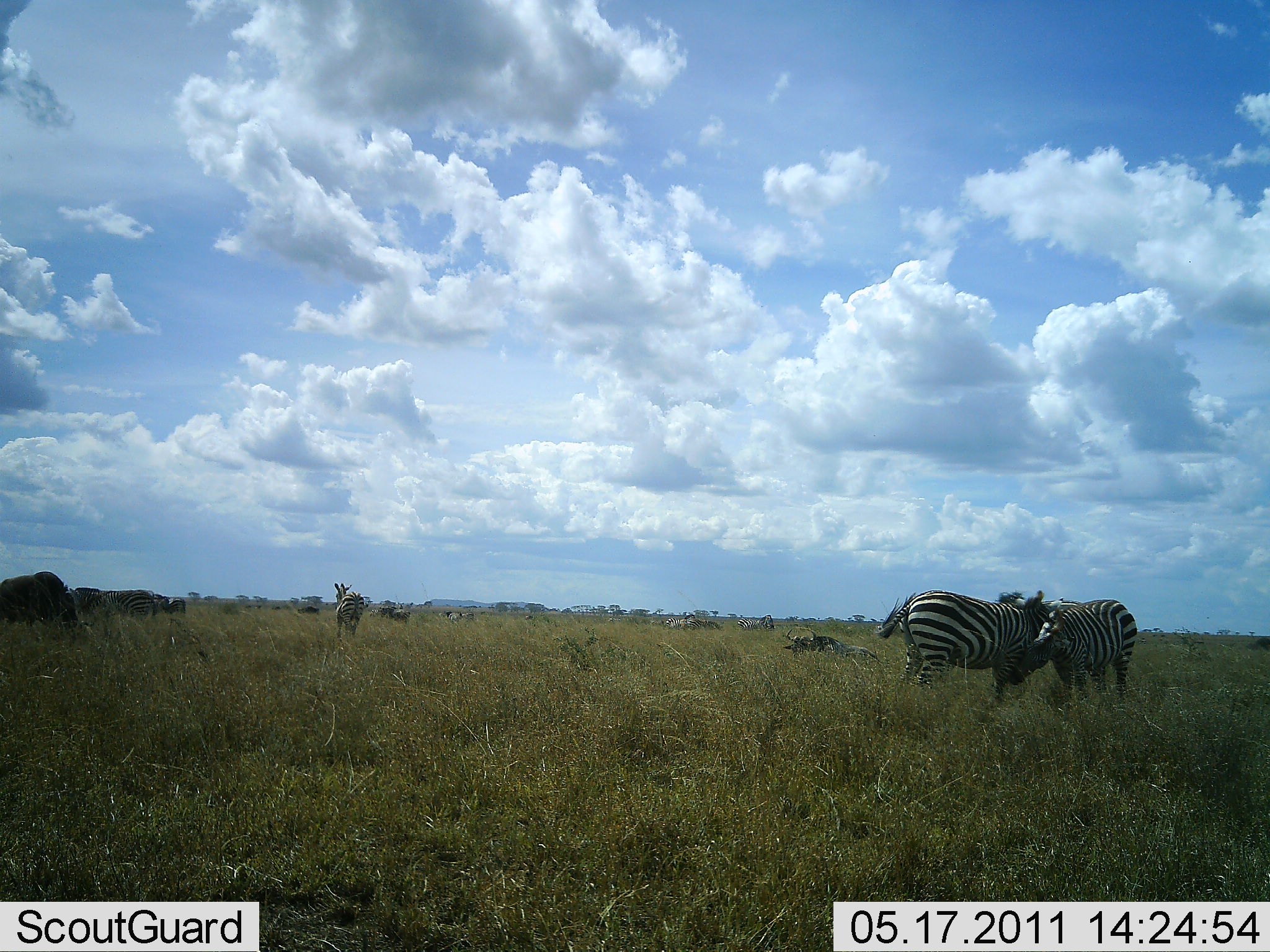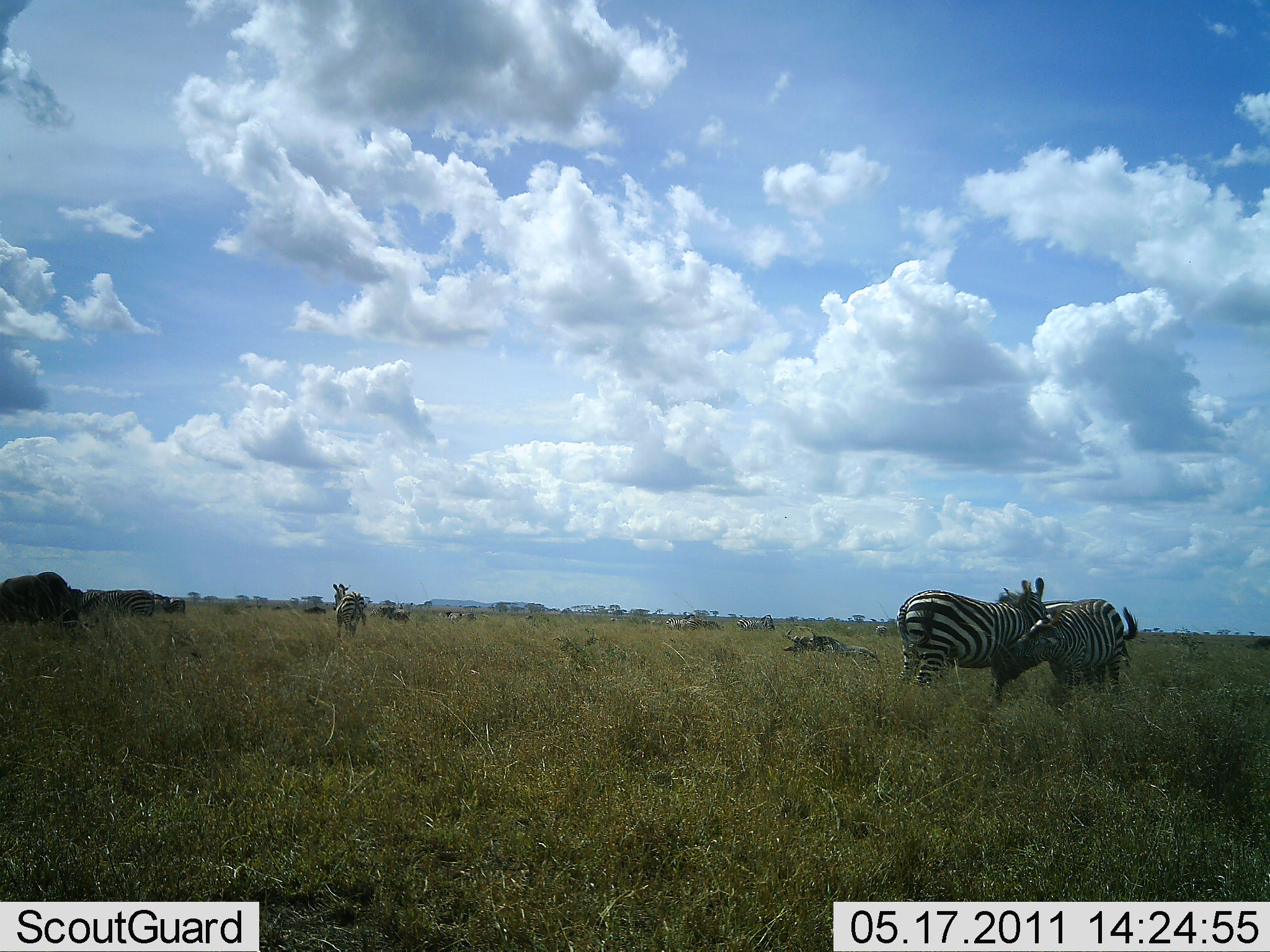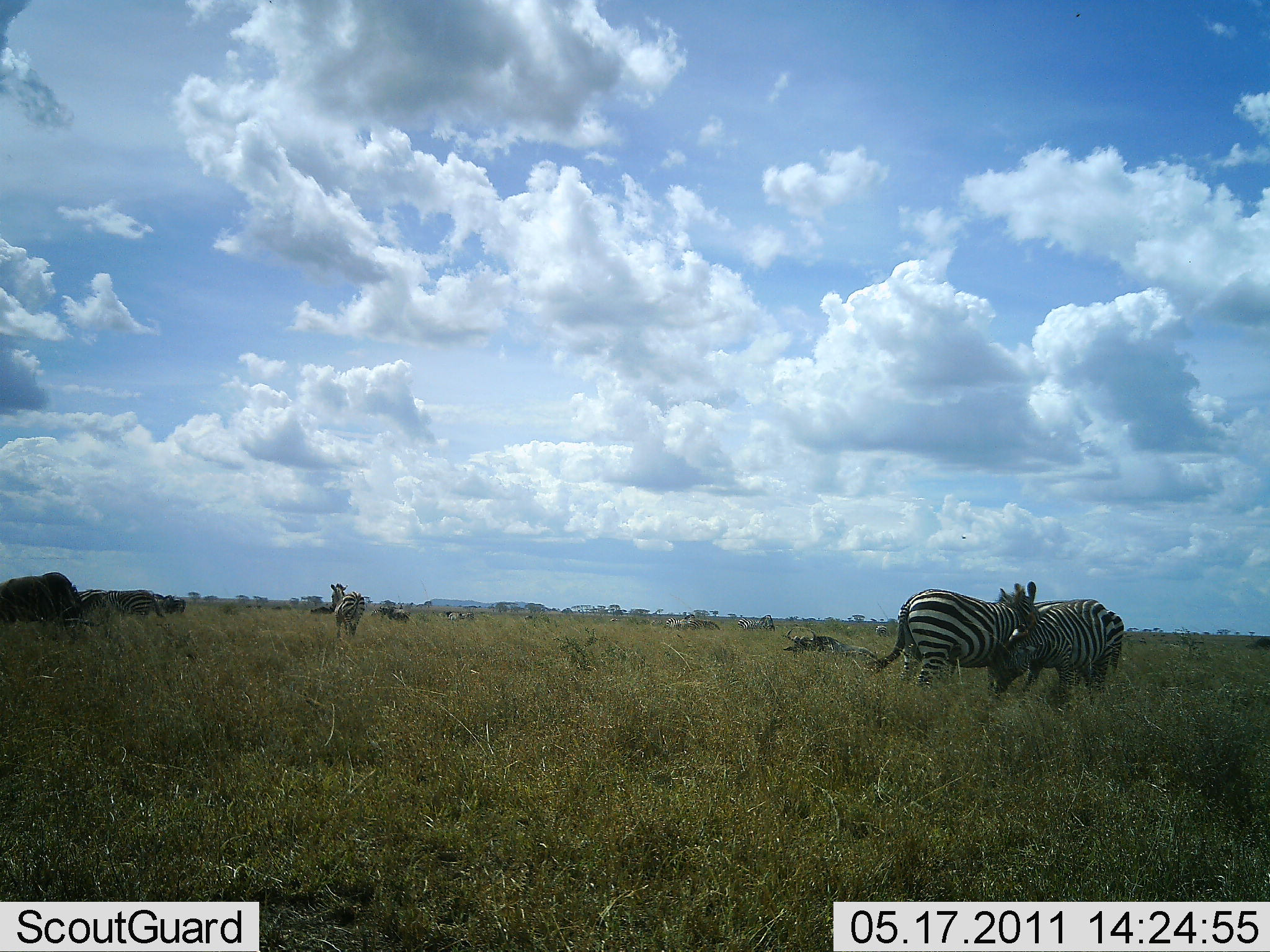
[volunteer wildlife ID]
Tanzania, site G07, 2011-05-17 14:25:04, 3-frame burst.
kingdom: Animalia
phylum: Chordata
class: Mammalia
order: Artiodactyla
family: Bovidae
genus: Connochaetes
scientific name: Connochaetes taurinus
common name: blue wildebeest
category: wildebeest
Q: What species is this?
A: Wildebeest (blue wildebeest) (Connochaetes taurinus).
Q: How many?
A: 5.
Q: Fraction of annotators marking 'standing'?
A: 27%.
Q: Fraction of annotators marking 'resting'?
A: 55%.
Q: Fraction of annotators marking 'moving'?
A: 36%.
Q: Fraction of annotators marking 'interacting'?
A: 0%.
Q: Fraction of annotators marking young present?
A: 0%.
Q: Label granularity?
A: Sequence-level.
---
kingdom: Animalia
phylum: Chordata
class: Mammalia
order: Perissodactyla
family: Equidae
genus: Equus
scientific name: Equus quagga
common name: plains zebra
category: zebra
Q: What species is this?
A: Zebra (plains zebra) (Equus quagga).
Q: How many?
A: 5.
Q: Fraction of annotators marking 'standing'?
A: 65%.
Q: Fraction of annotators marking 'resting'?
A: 0%.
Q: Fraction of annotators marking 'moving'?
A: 23%.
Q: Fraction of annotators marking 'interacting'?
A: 81%.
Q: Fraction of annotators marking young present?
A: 0%.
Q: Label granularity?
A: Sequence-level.